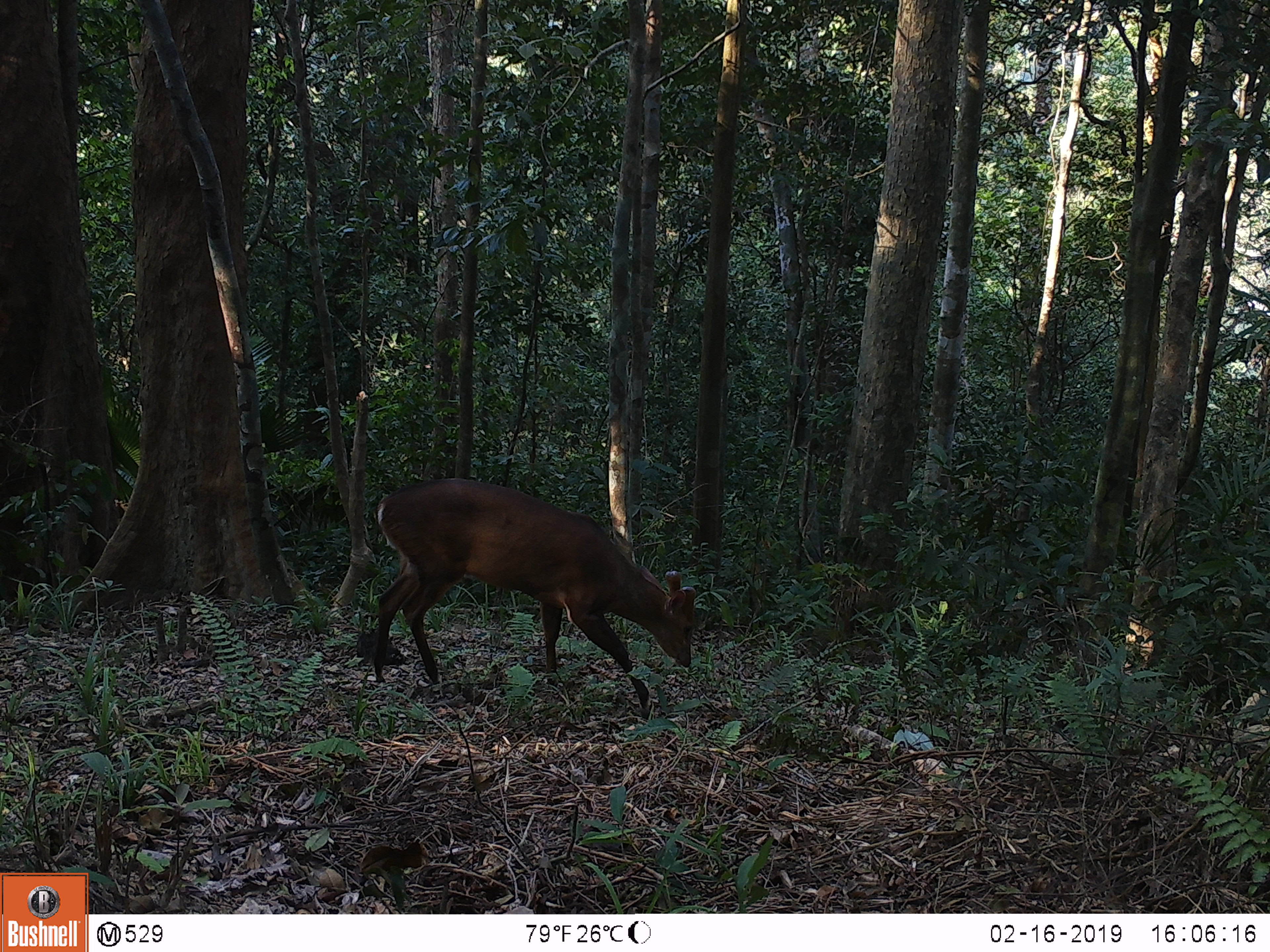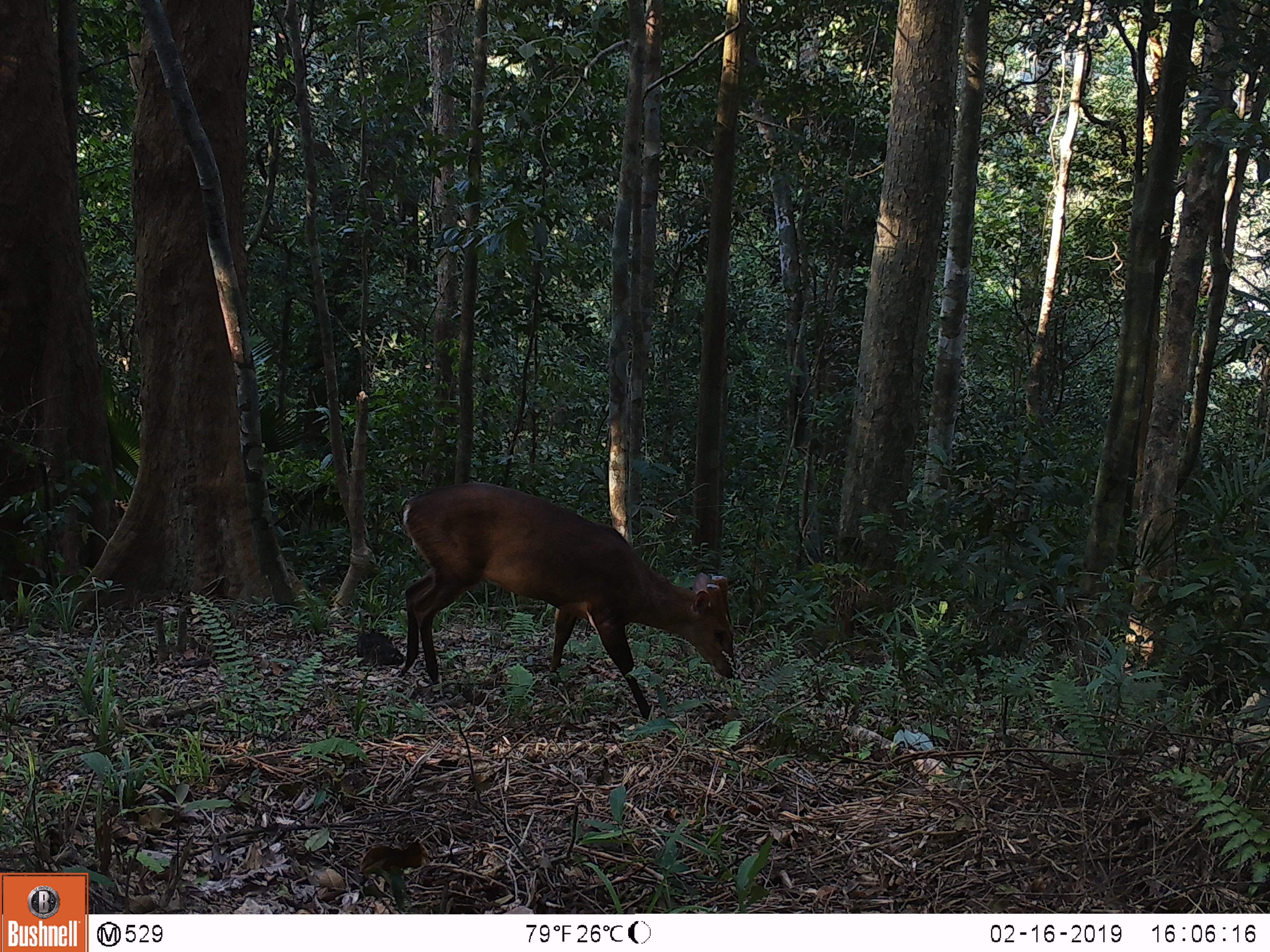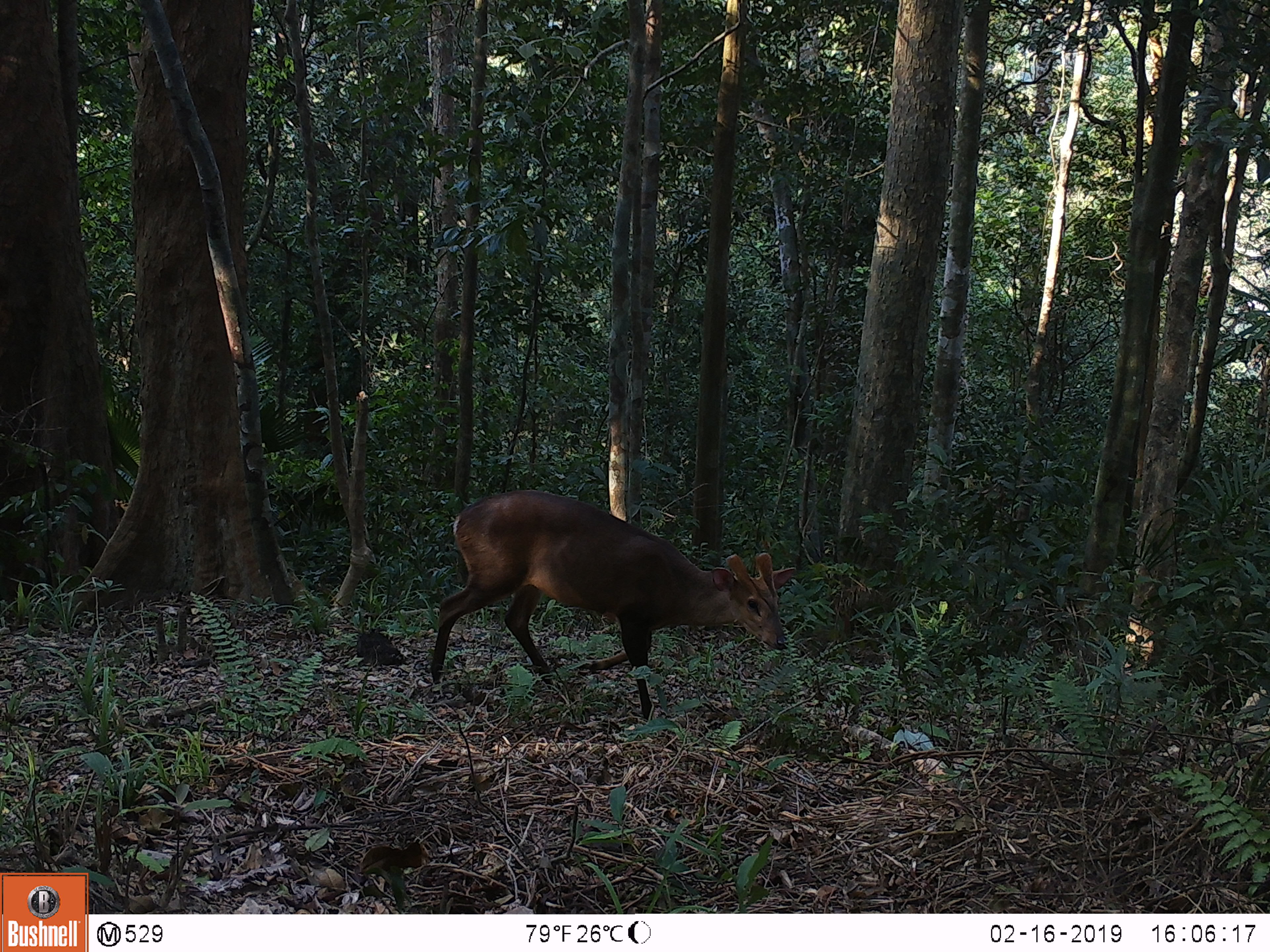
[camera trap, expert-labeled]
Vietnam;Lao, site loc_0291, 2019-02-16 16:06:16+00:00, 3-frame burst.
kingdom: Animalia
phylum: Chordata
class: Mammalia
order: Artiodactyla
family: Cervidae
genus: Muntiacus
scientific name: Muntiacus vuquangensis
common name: large-antlered muntjac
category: large antlered muntjac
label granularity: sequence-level